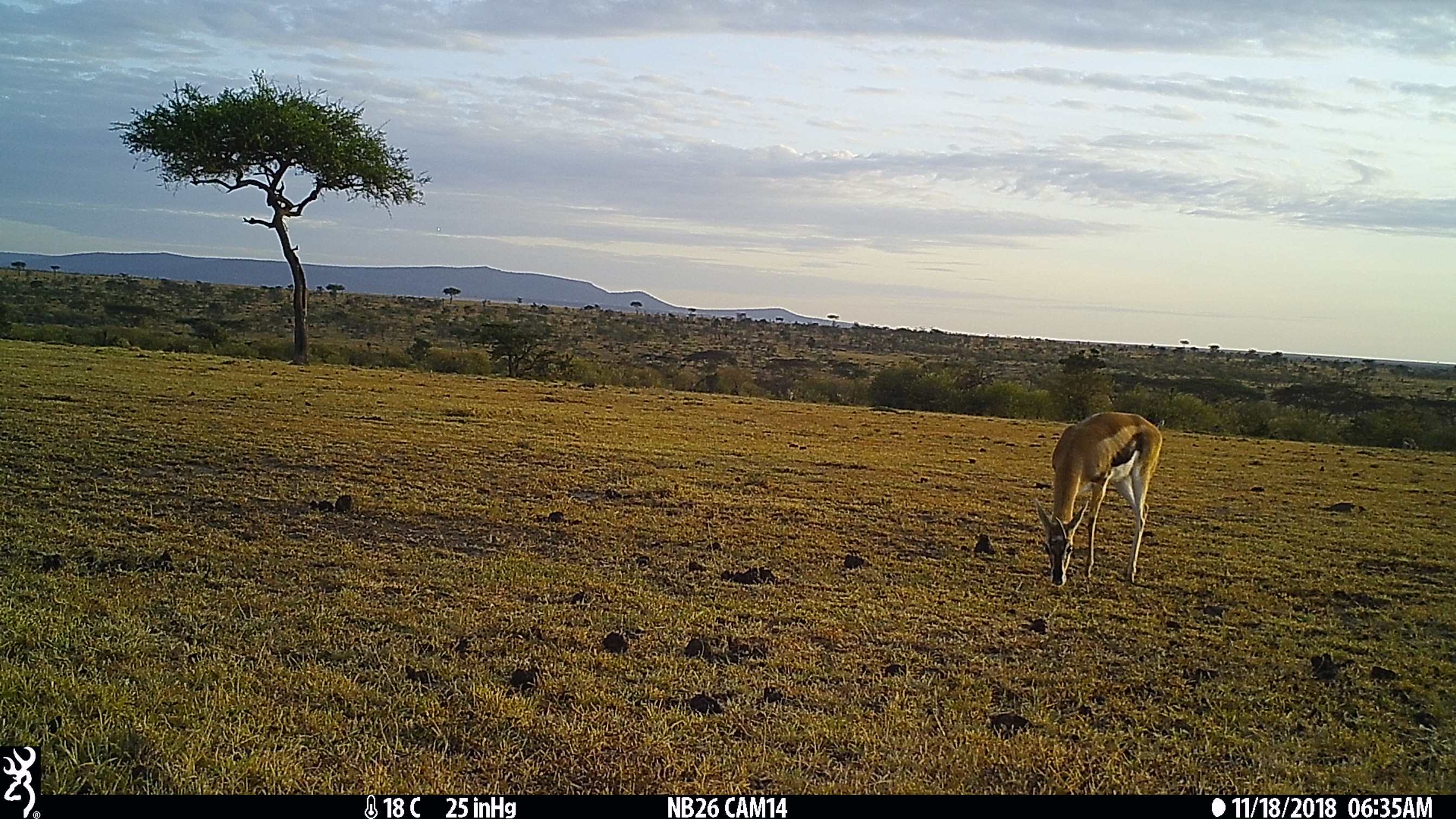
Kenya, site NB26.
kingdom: Animalia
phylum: Chordata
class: Mammalia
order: Artiodactyla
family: Bovidae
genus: Eudorcas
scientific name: Eudorcas thomsonii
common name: thomon's gazelle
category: gazelle thomsons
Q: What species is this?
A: Gazelle thomsons (thomon's gazelle) (Eudorcas thomsonii).